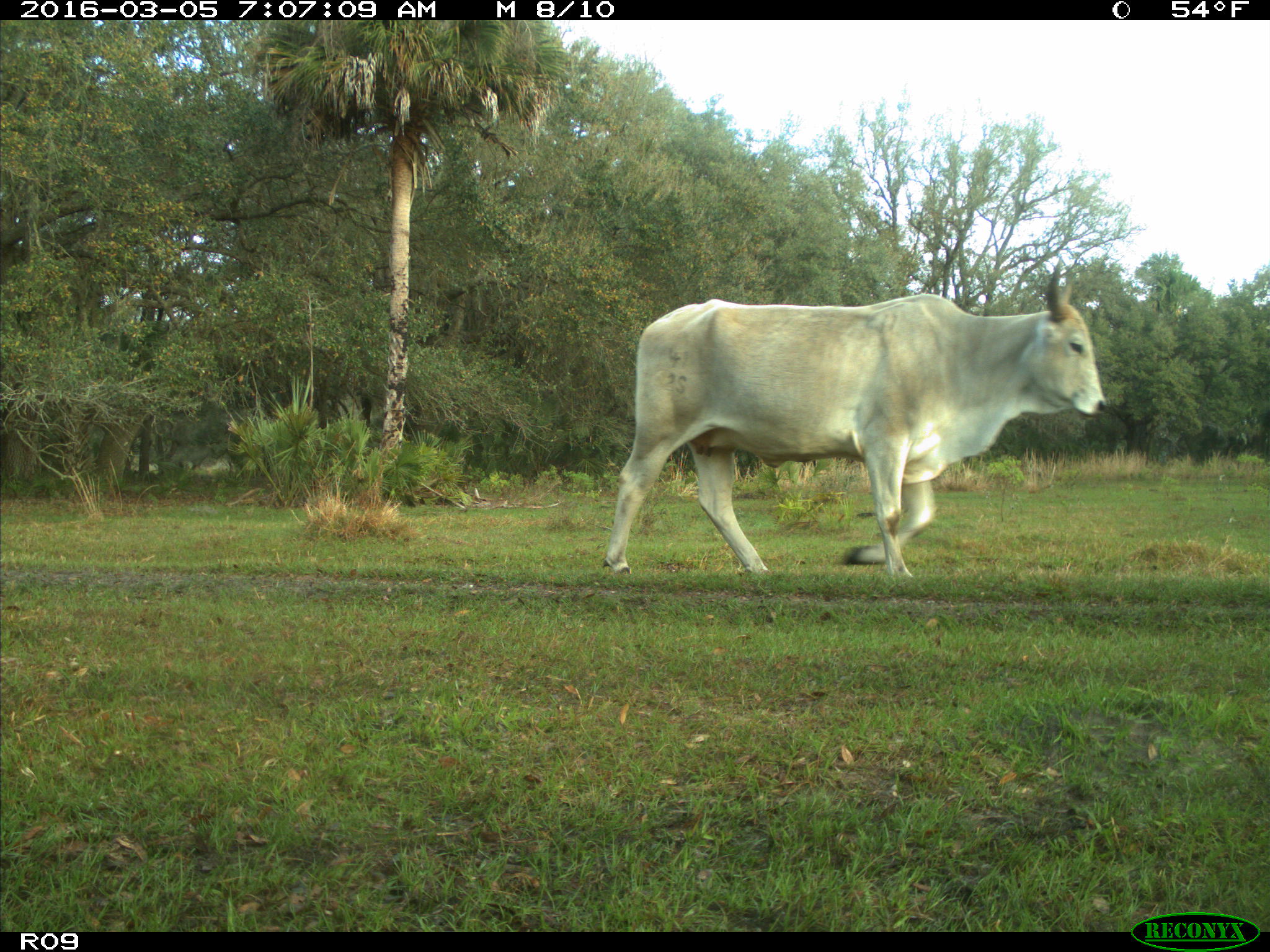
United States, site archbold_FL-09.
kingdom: Animalia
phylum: Chordata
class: Mammalia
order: Artiodactyla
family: Bovidae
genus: Bos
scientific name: Bos taurus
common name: domestic cow